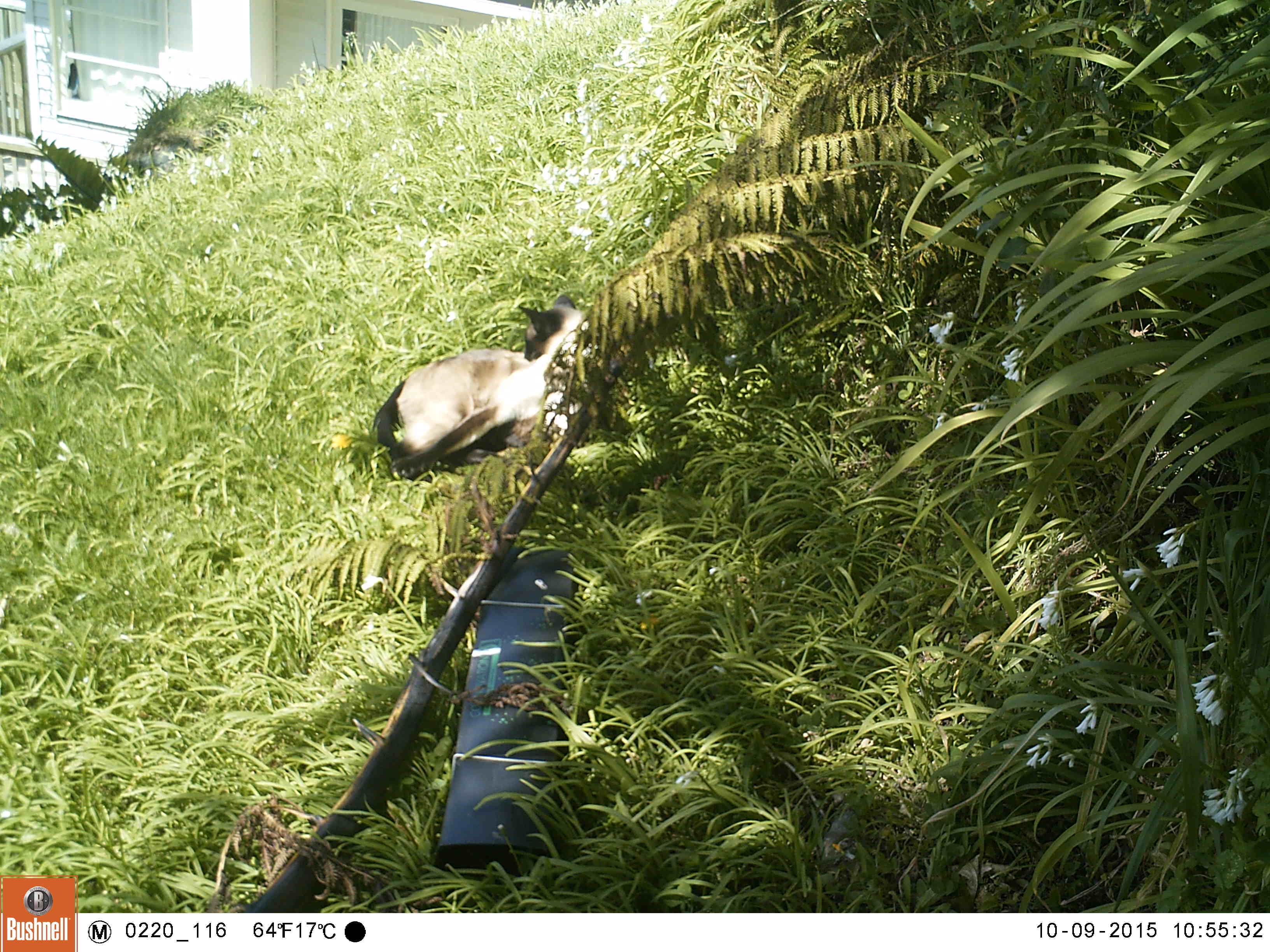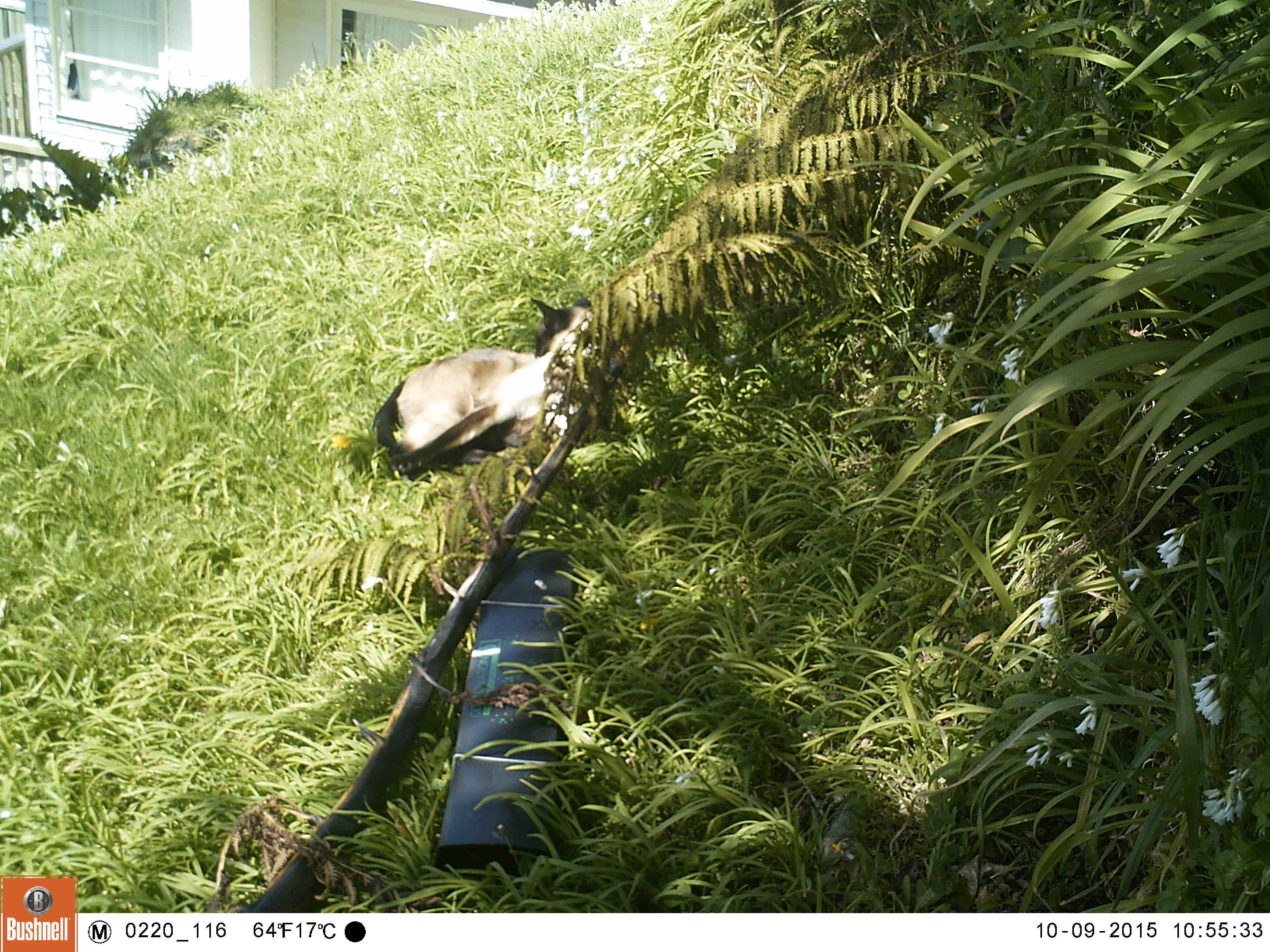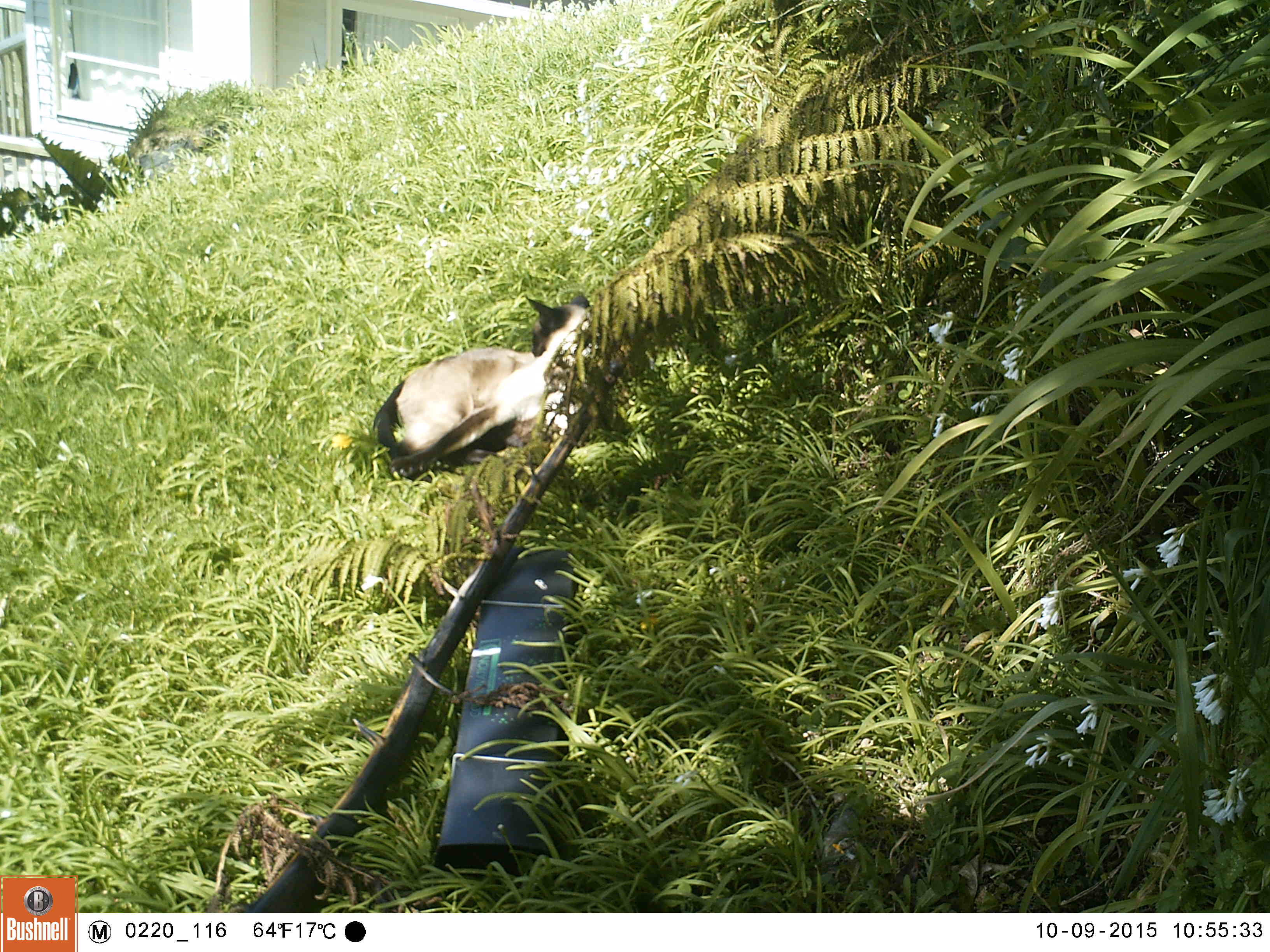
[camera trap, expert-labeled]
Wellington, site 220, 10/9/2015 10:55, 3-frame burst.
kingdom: Animalia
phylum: Chordata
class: Mammalia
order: Carnivora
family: Felidae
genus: Felis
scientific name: Felis catus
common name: cat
Cat (Felis catus).